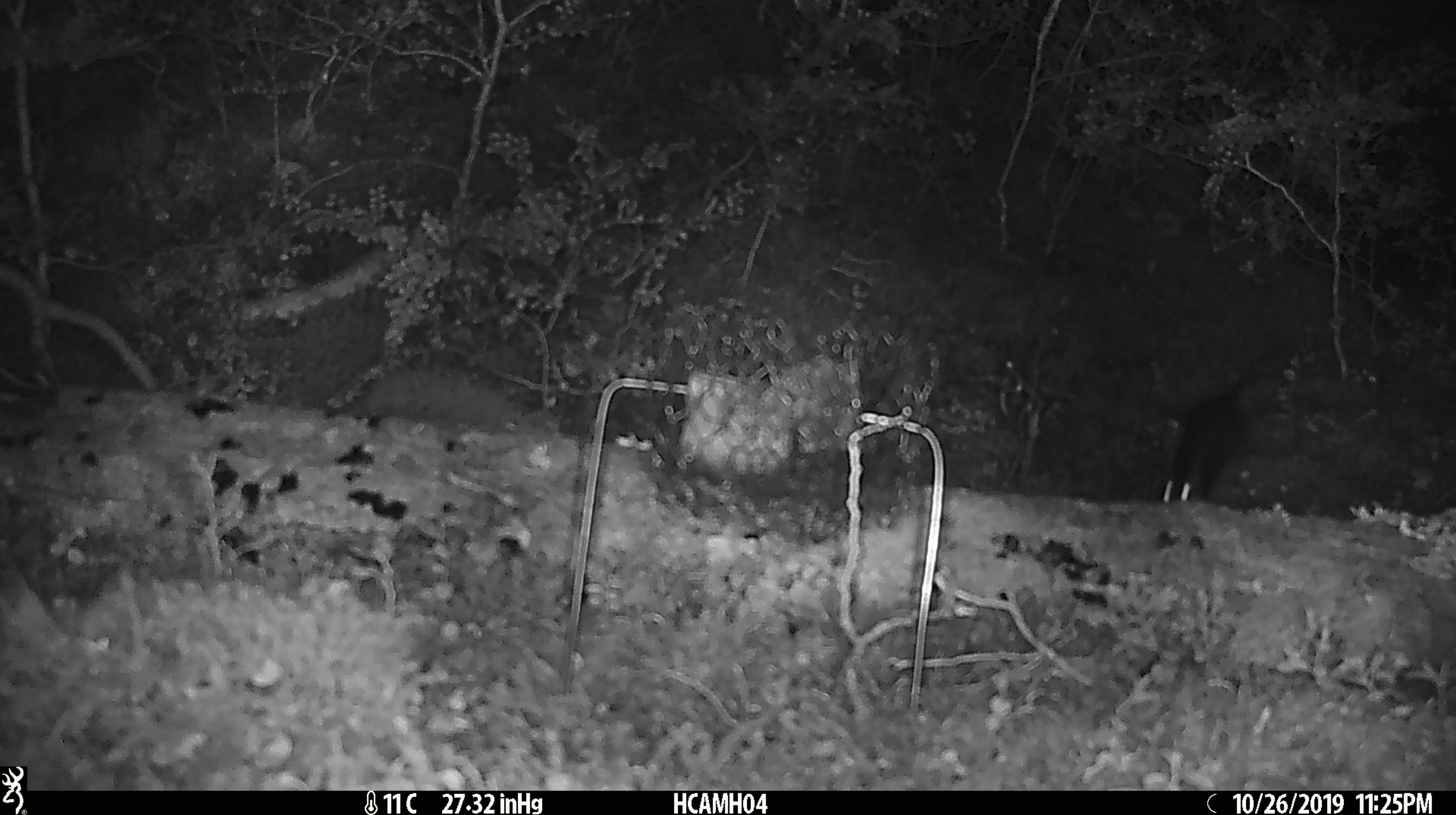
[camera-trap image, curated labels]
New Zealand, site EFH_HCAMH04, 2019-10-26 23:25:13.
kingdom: Animalia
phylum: Chordata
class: Mammalia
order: Rodentia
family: Muridae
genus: Rattus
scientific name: Rattus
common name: rat